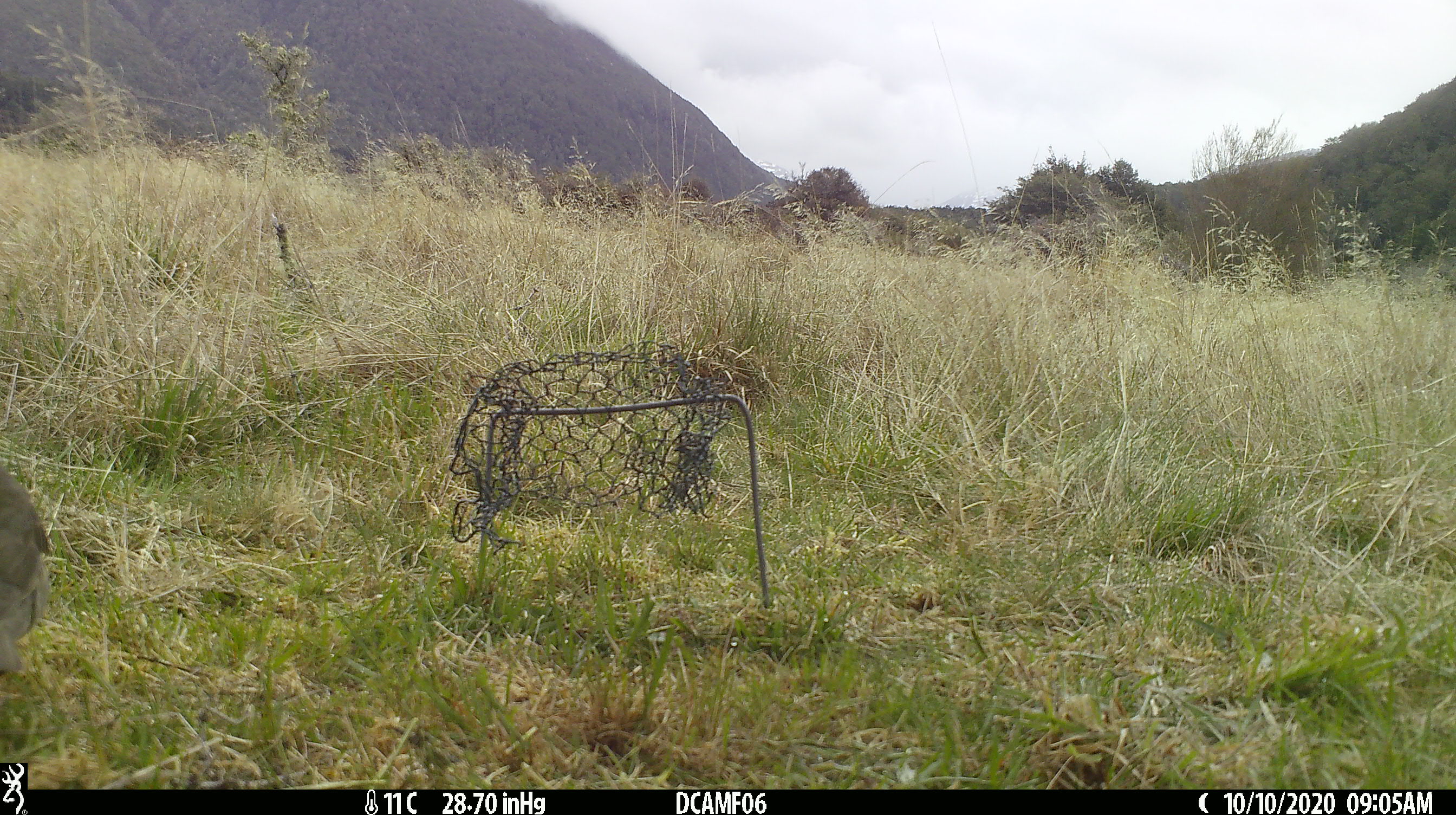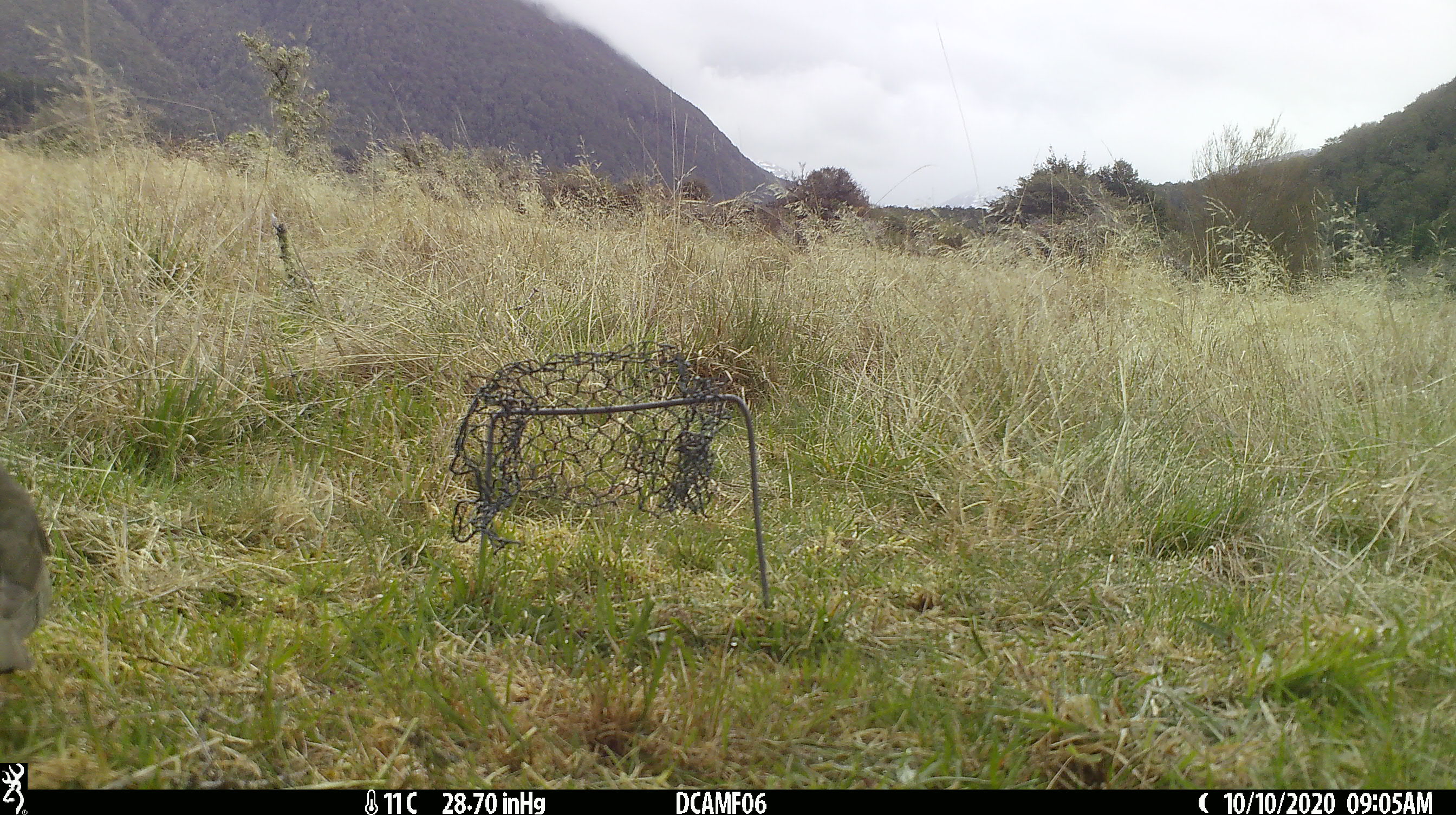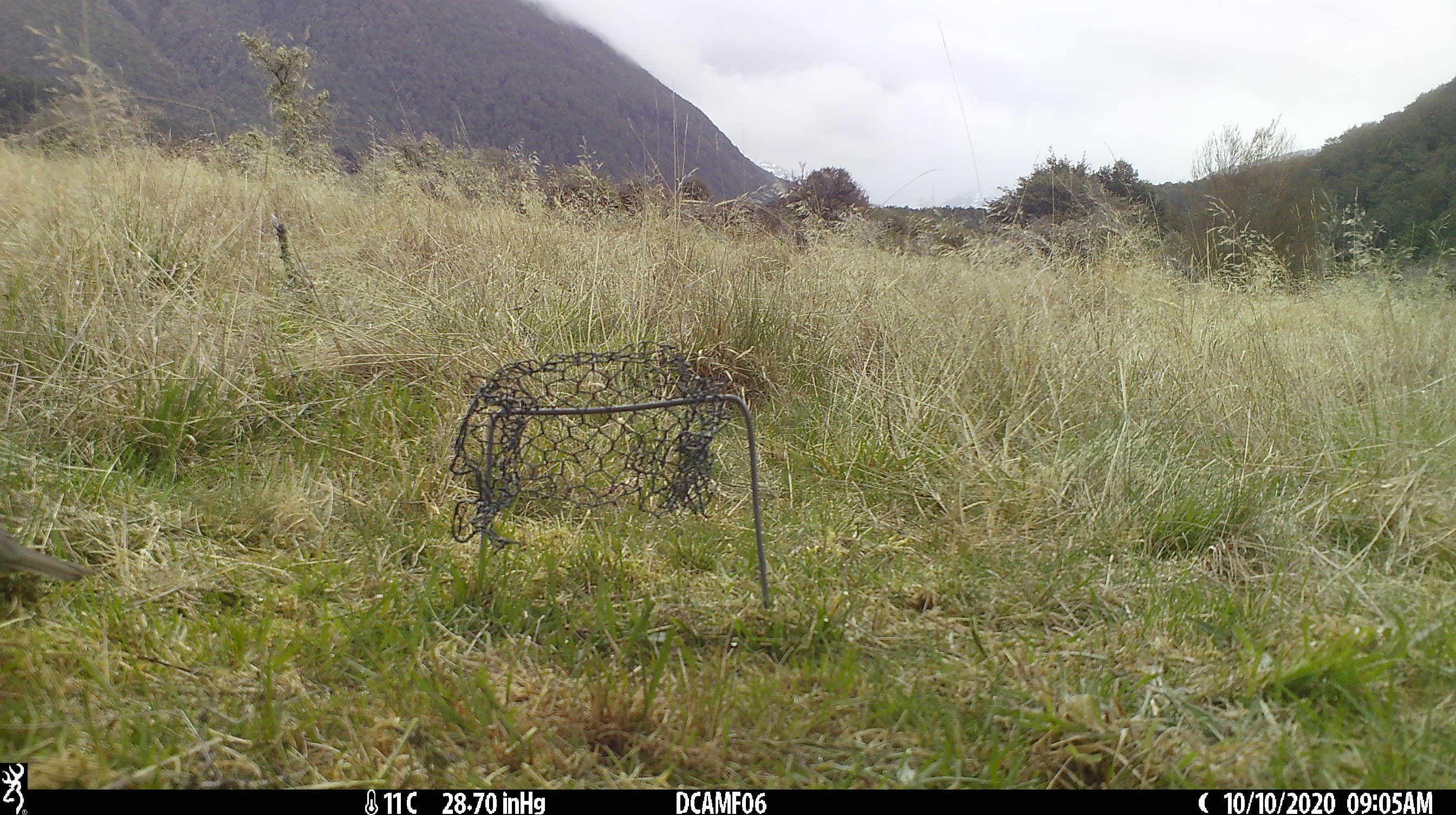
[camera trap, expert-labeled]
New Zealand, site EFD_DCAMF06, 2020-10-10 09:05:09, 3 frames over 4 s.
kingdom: Animalia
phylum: Chordata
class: Aves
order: Passeriformes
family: Turdidae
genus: Turdus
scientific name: Turdus philomelos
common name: song thrush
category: thrush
Thrush (song thrush) (Turdus philomelos).